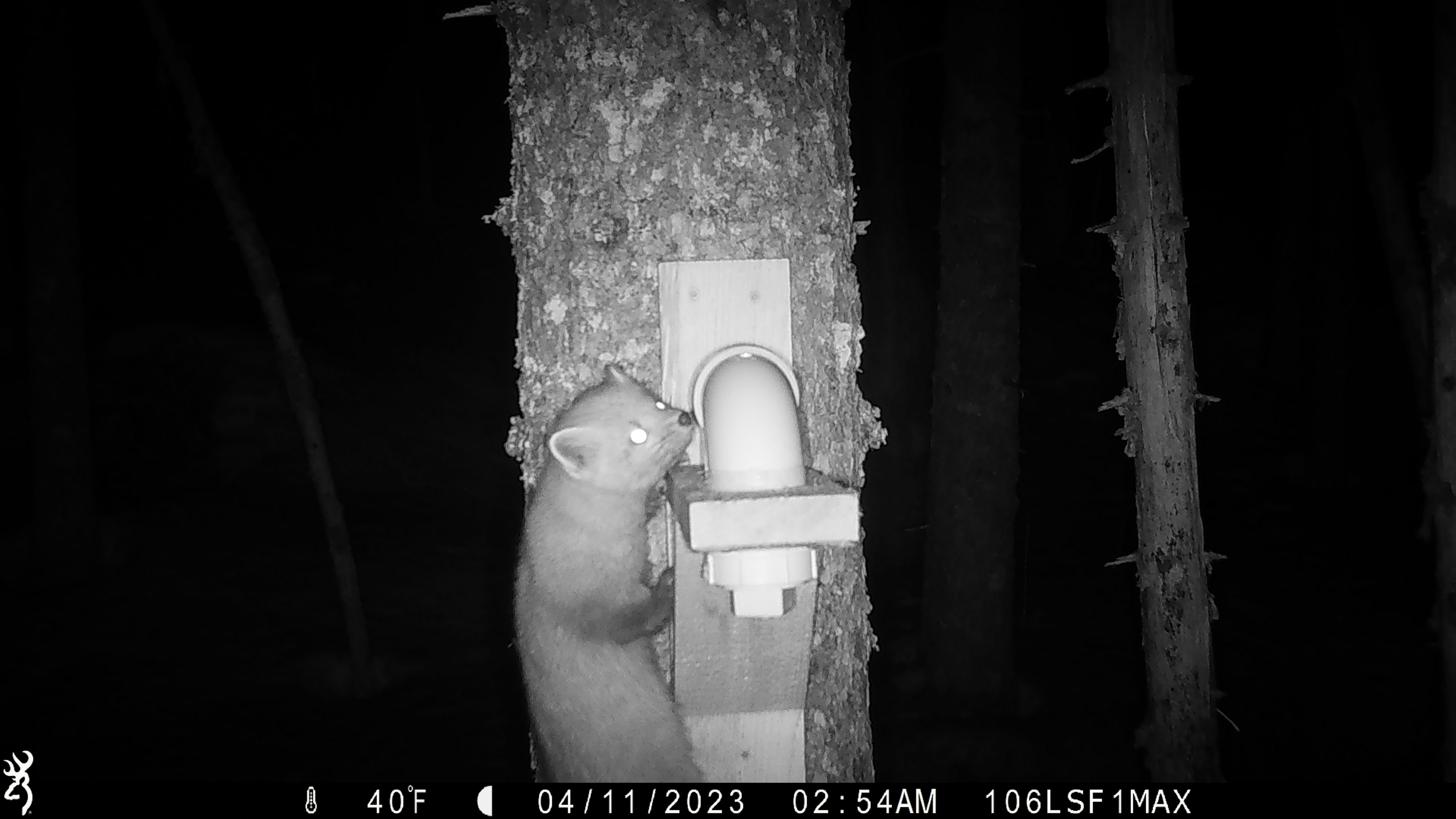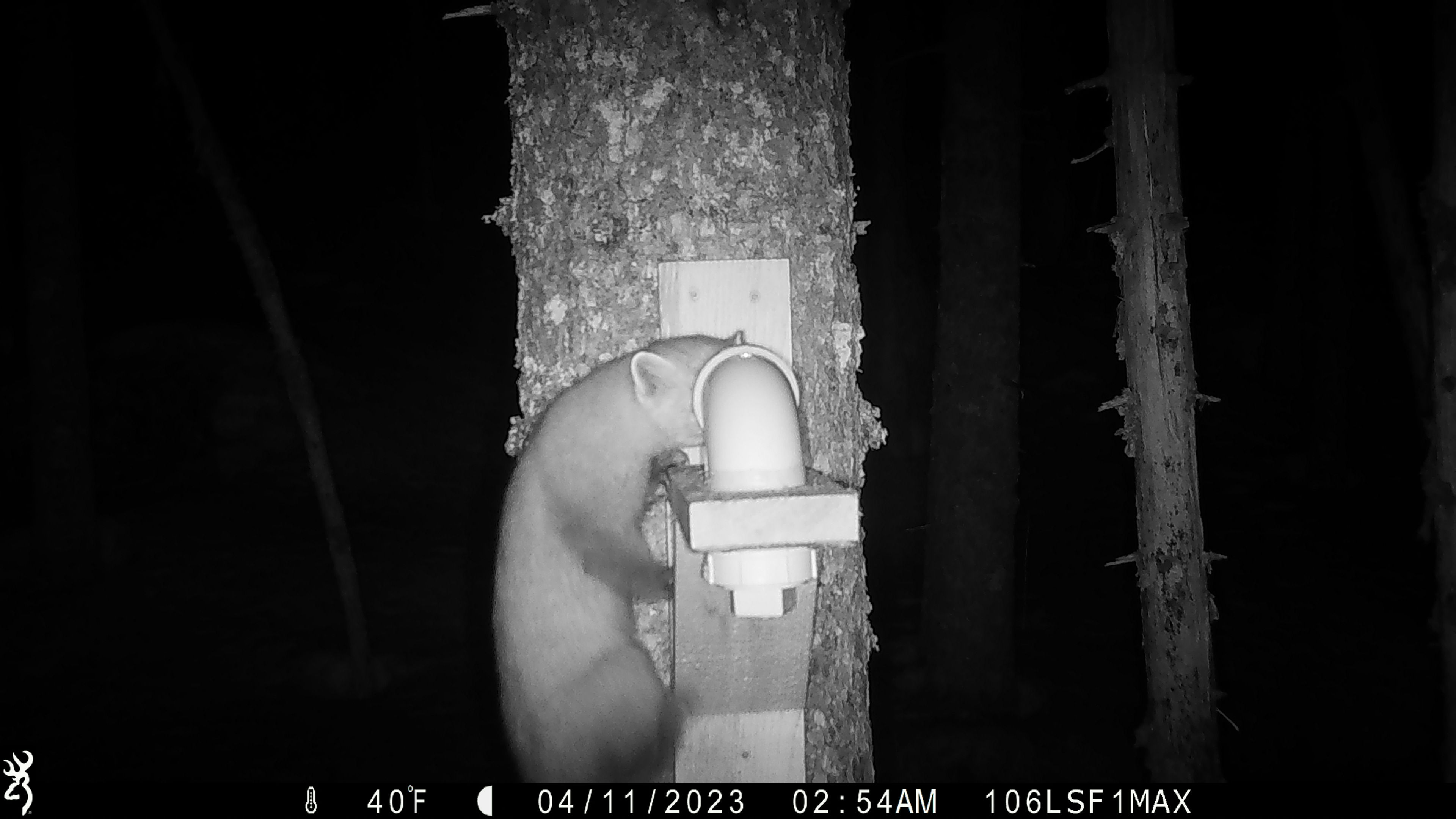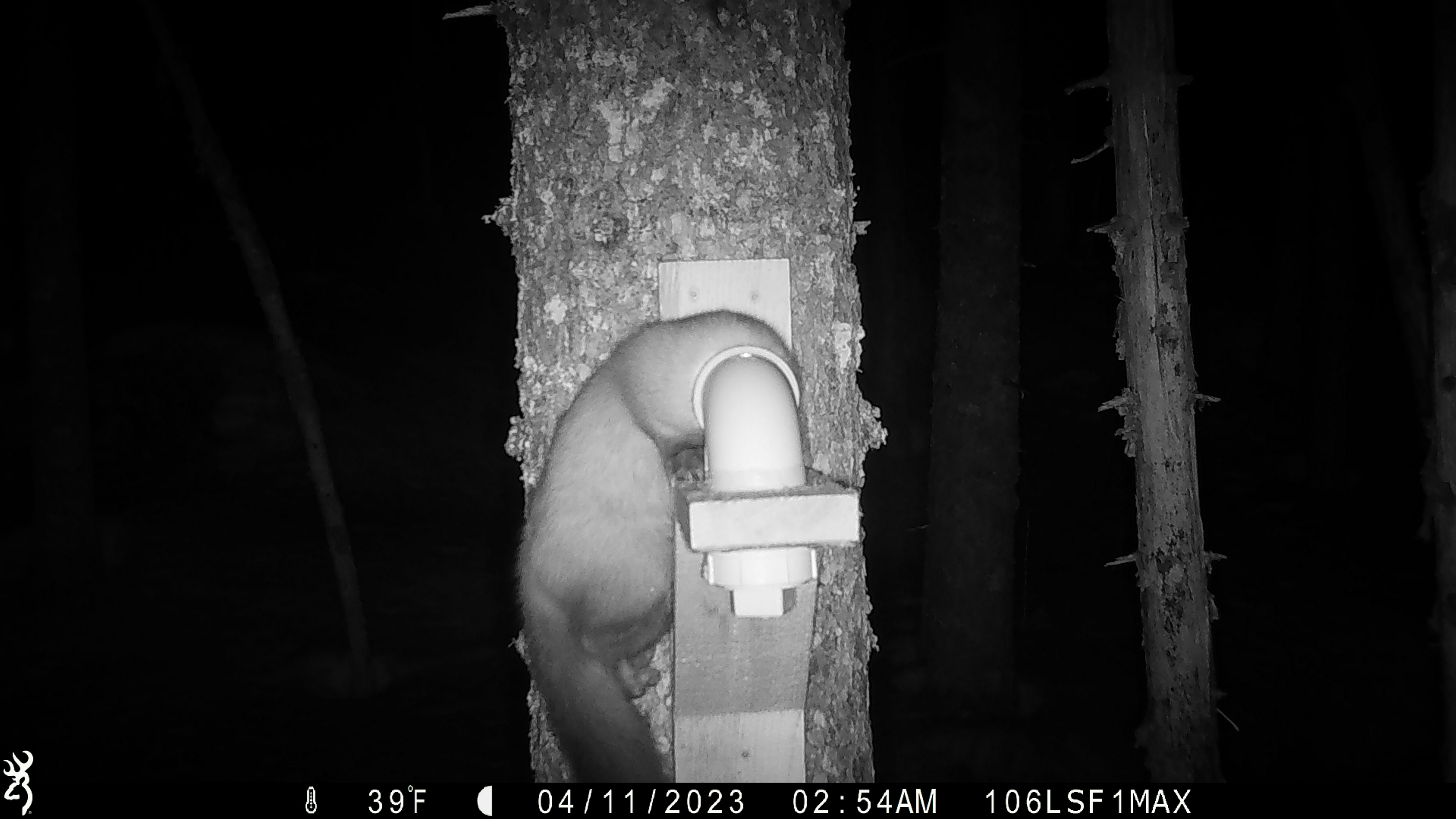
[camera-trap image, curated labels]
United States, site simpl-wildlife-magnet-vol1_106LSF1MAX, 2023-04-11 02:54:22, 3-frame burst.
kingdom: Animalia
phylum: Chordata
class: Mammalia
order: Carnivora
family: Mustelidae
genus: Martes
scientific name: Martes americana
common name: american marten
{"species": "american marten (Martes americana)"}